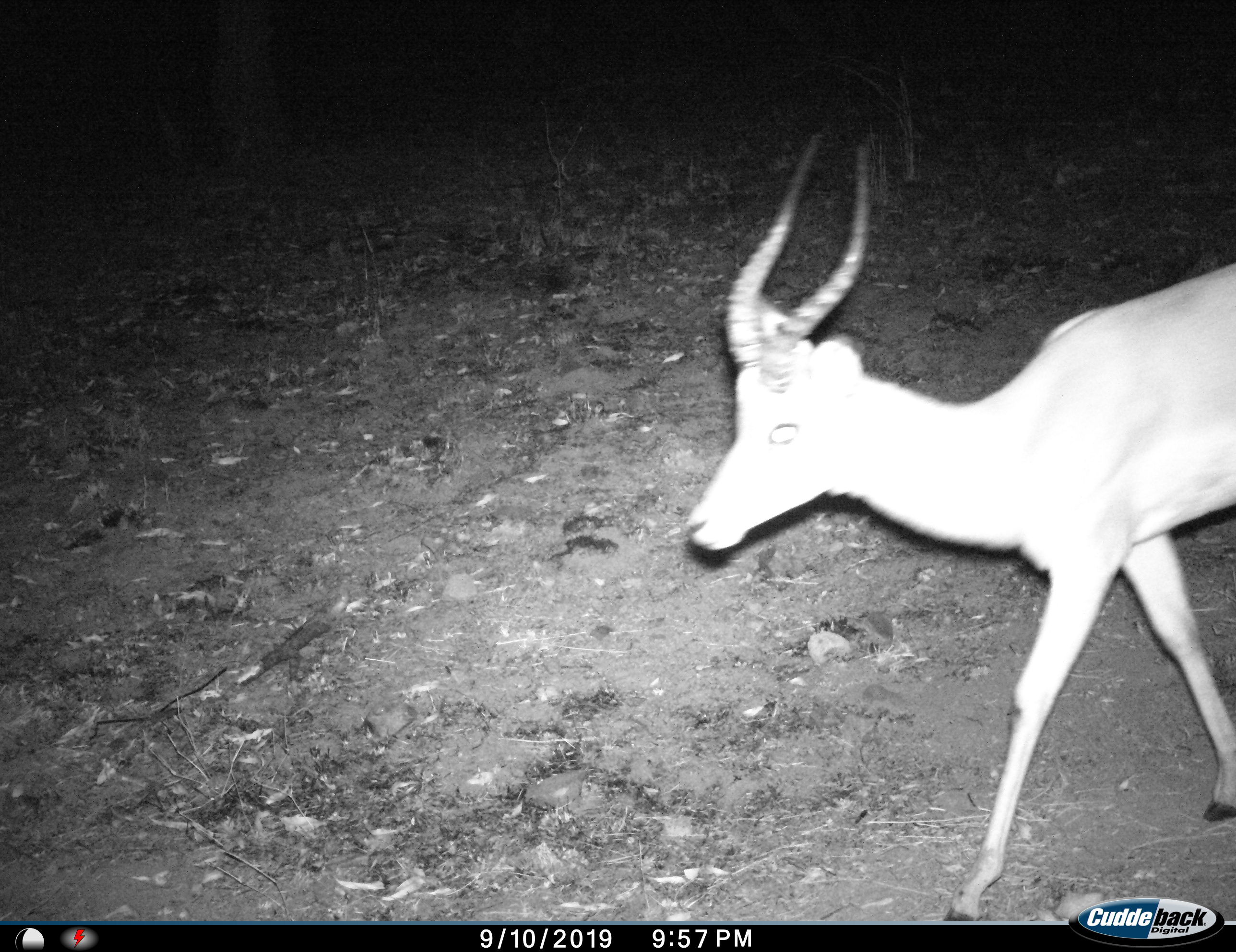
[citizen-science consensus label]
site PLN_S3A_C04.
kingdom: Animalia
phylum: Chordata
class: Mammalia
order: Artiodactyla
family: Bovidae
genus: Aepyceros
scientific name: Aepyceros melampus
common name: impala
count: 1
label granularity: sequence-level